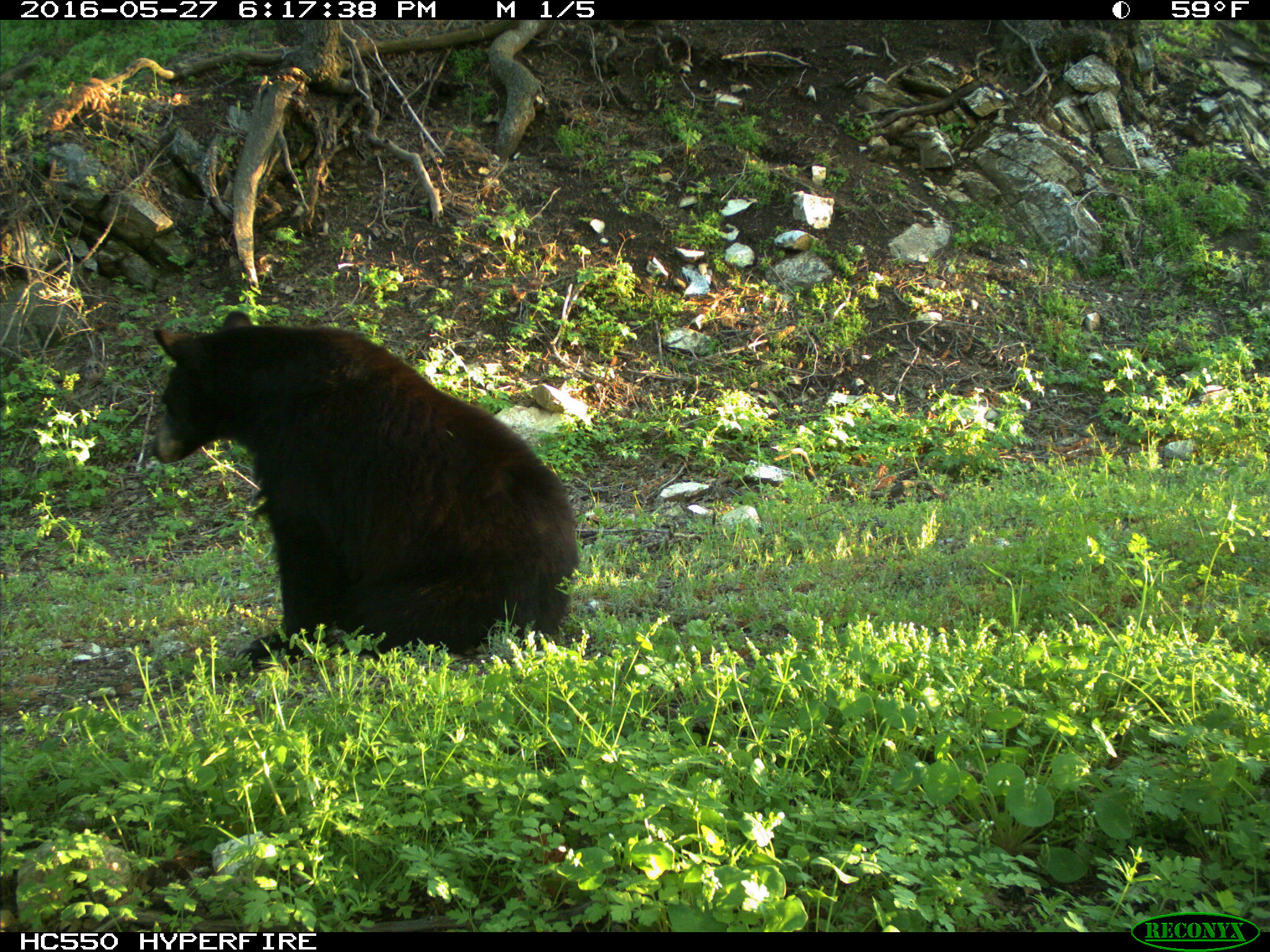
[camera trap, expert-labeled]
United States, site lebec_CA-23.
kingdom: Animalia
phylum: Chordata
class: Mammalia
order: Carnivora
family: Ursidae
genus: Ursus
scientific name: Ursus americanus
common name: american black bear